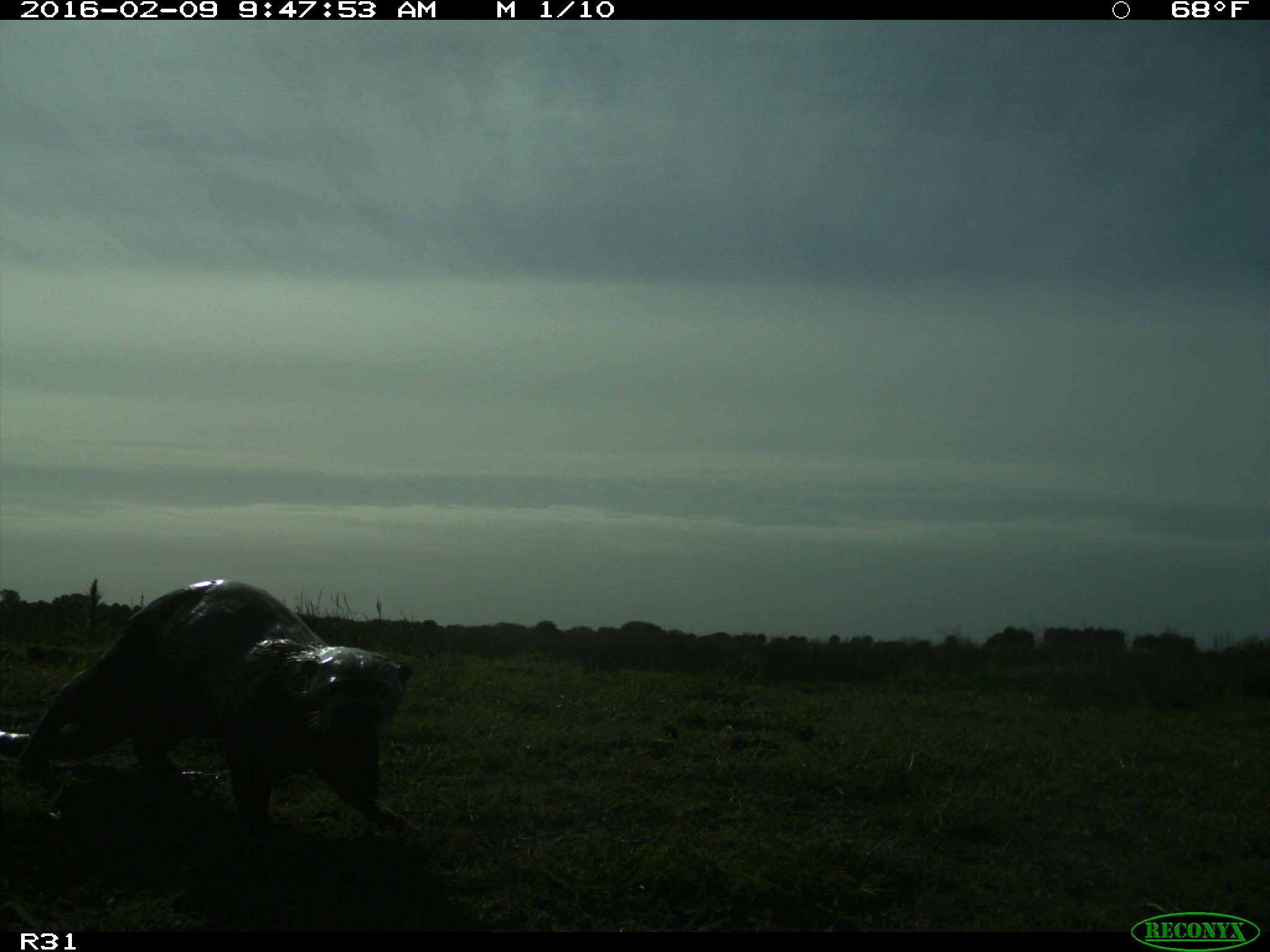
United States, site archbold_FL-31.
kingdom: Animalia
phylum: Chordata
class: Mammalia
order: Carnivora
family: Mustelidae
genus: Lontra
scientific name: Lontra canadensis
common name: north american river otter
Lontra canadensis (north american river otter).